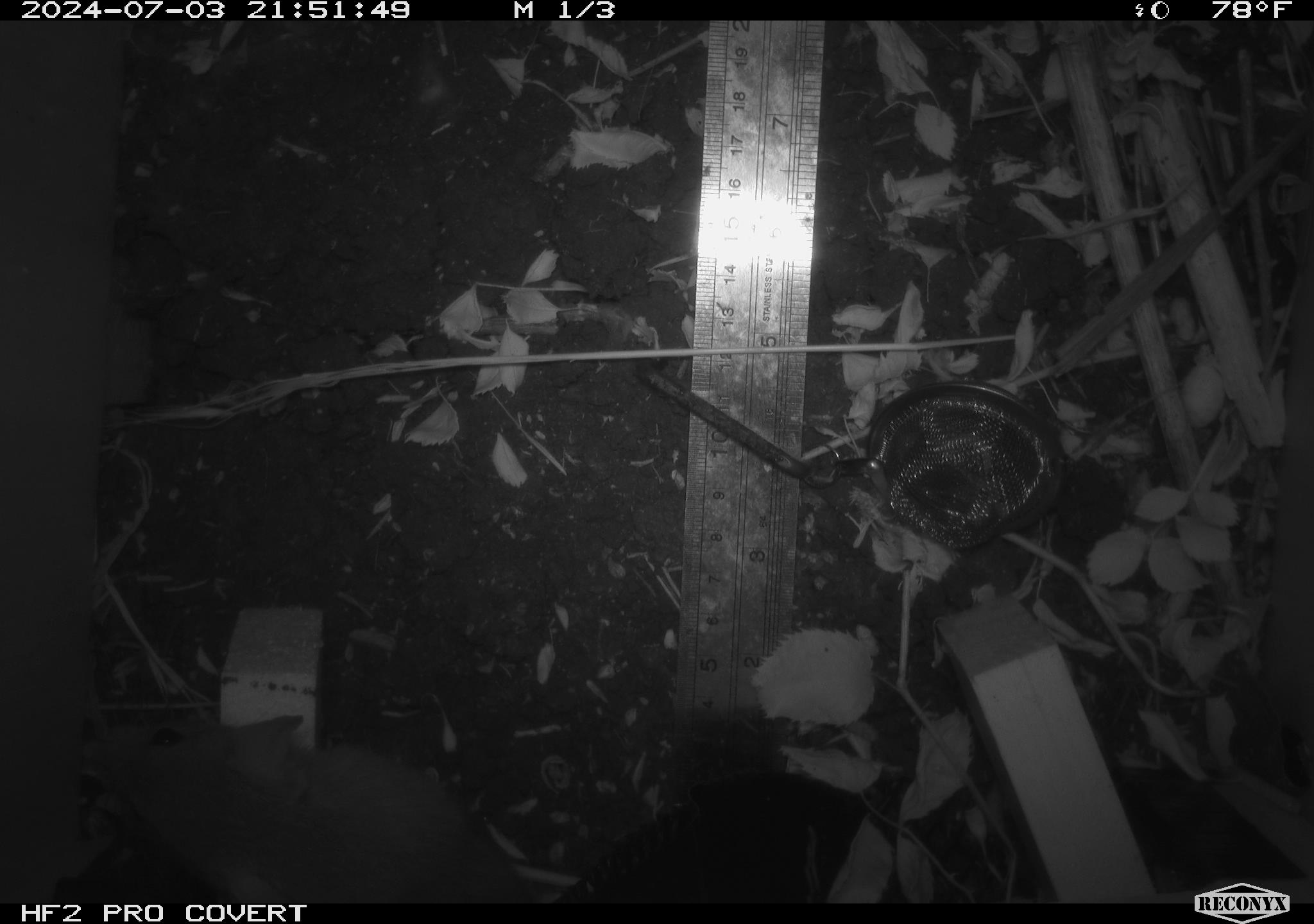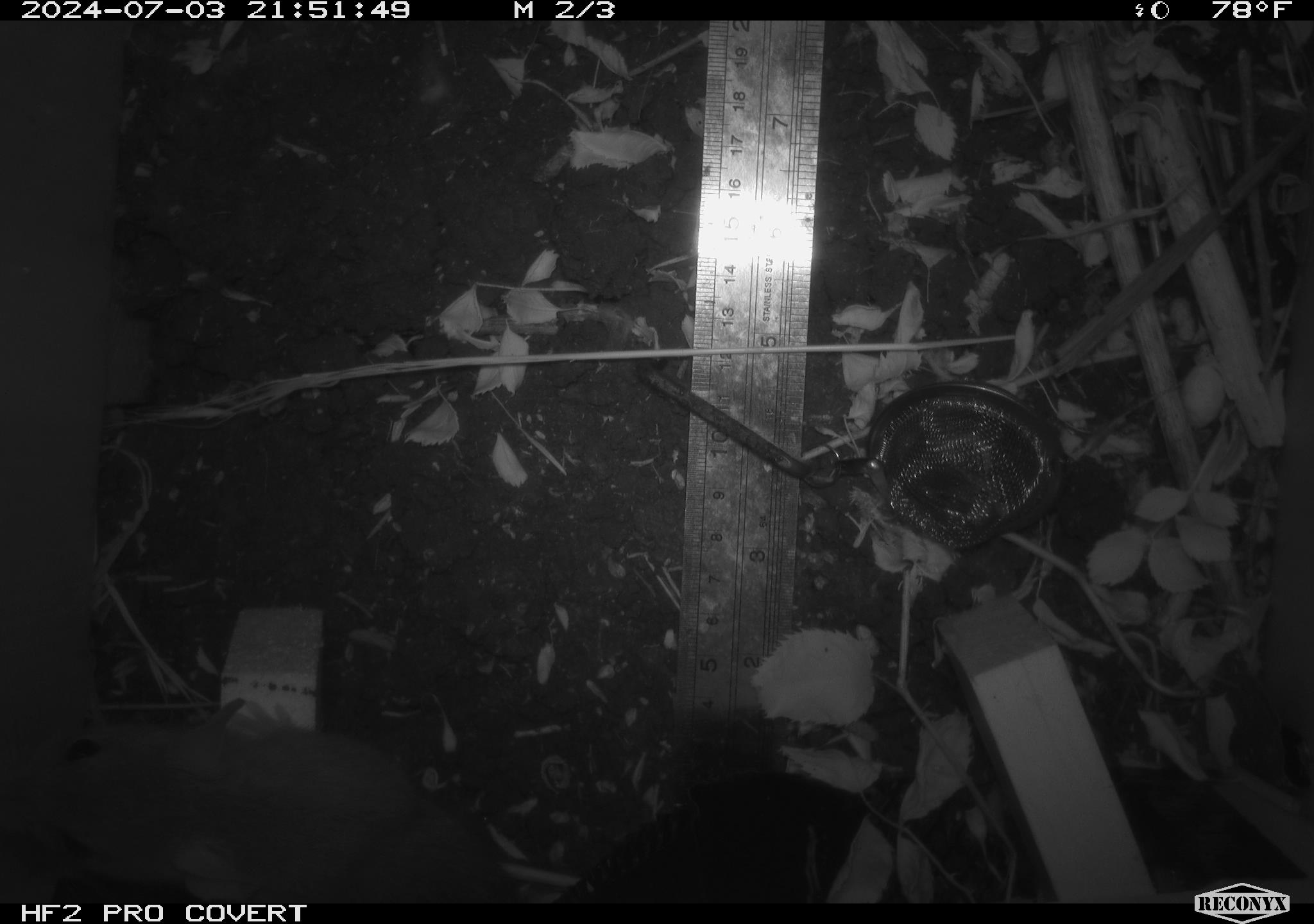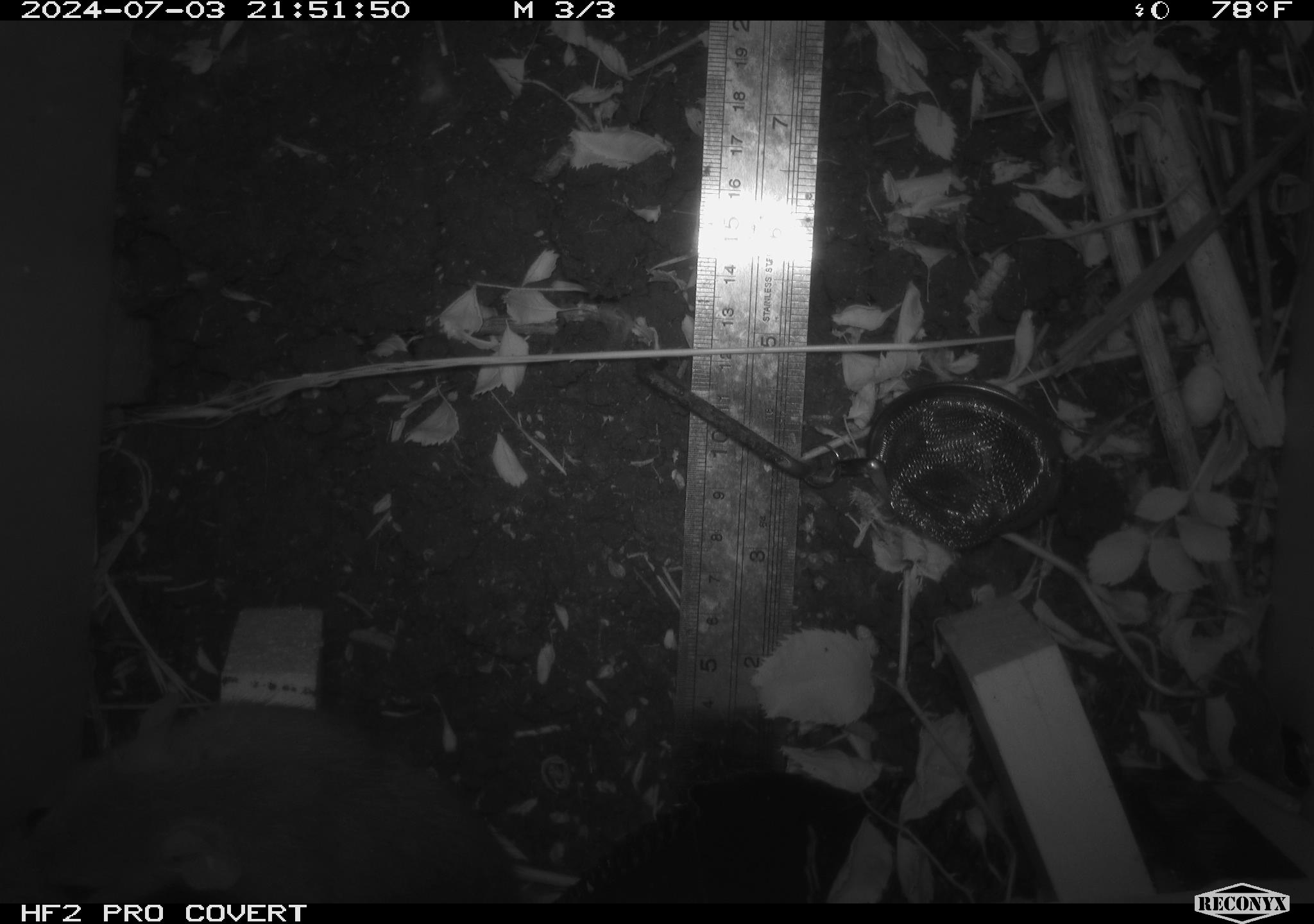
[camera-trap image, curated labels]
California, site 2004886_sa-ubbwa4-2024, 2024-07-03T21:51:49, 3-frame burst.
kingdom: Animalia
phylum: Chordata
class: Mammalia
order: Rodentia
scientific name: Rodentia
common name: woodrat or rat or mouse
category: woodrat or rat or mouse species